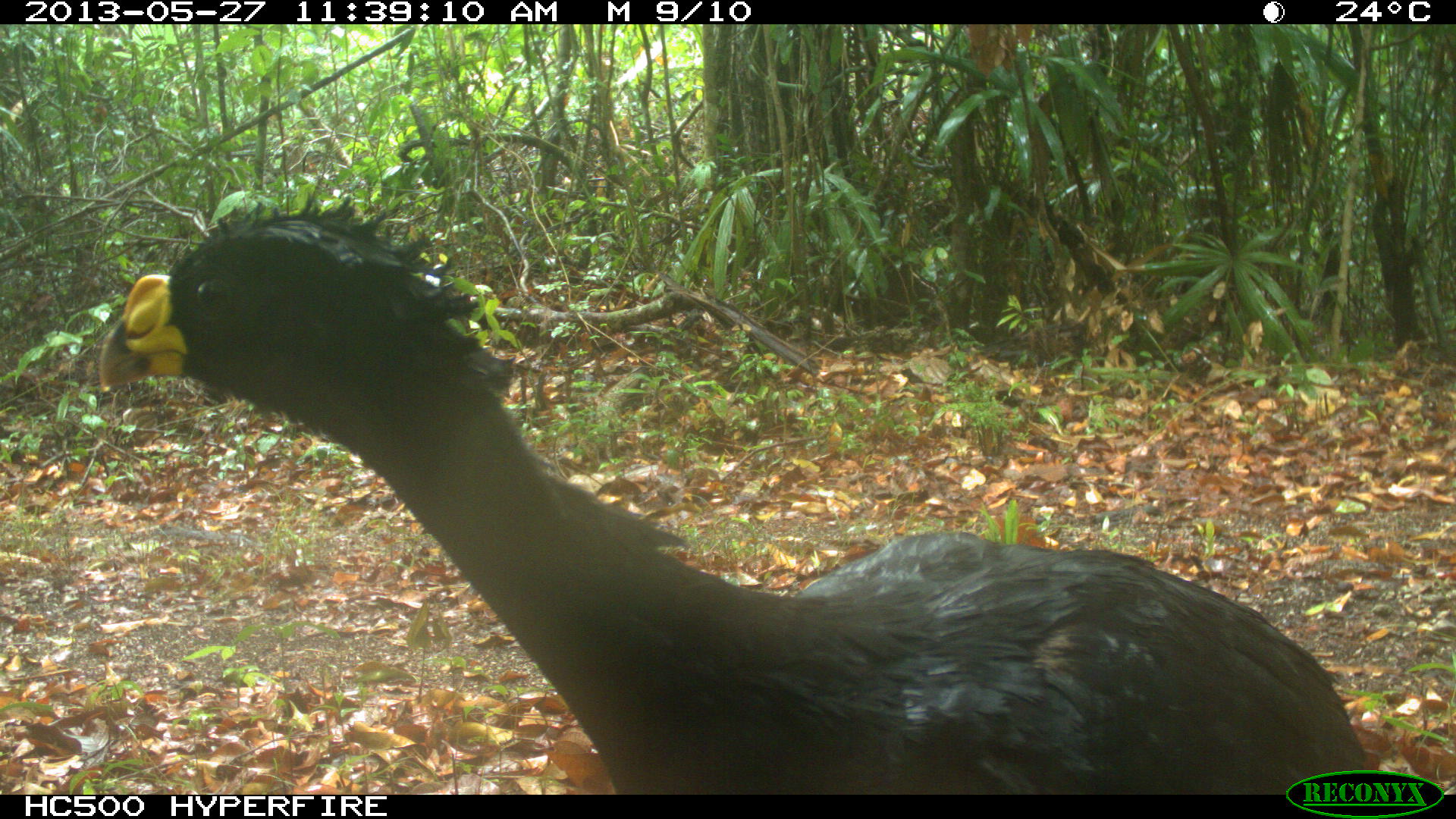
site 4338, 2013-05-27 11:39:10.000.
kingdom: Animalia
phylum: Chordata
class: Aves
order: Galliformes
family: Cracidae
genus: Crax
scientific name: Crax rubra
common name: great curassow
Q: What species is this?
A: Crax rubra (great curassow).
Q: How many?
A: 1.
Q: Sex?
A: Male.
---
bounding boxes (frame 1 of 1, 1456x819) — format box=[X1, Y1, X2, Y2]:
crax rubra: box=[95, 187, 1368, 793]